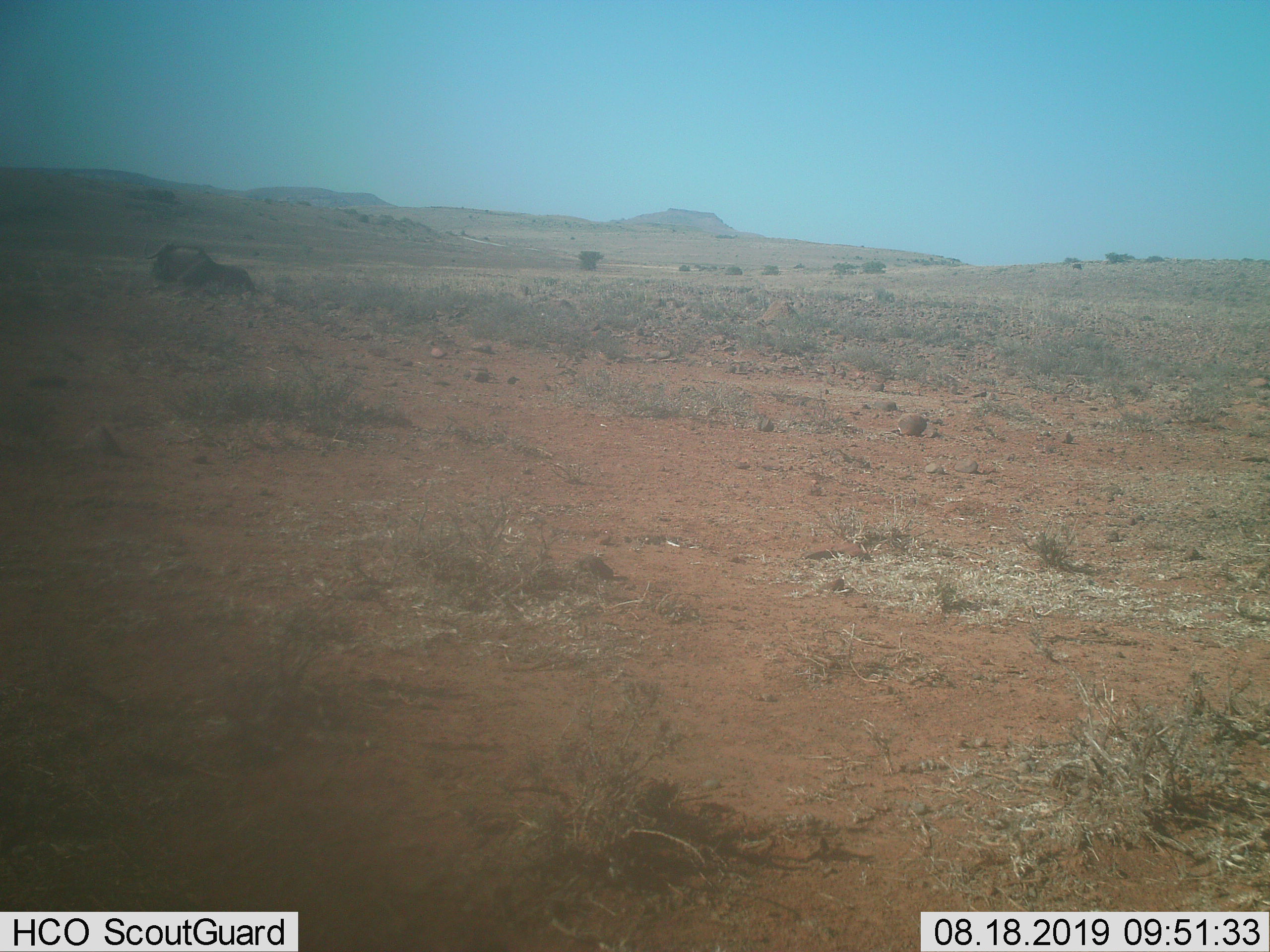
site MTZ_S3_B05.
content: unidentified animal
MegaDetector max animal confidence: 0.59